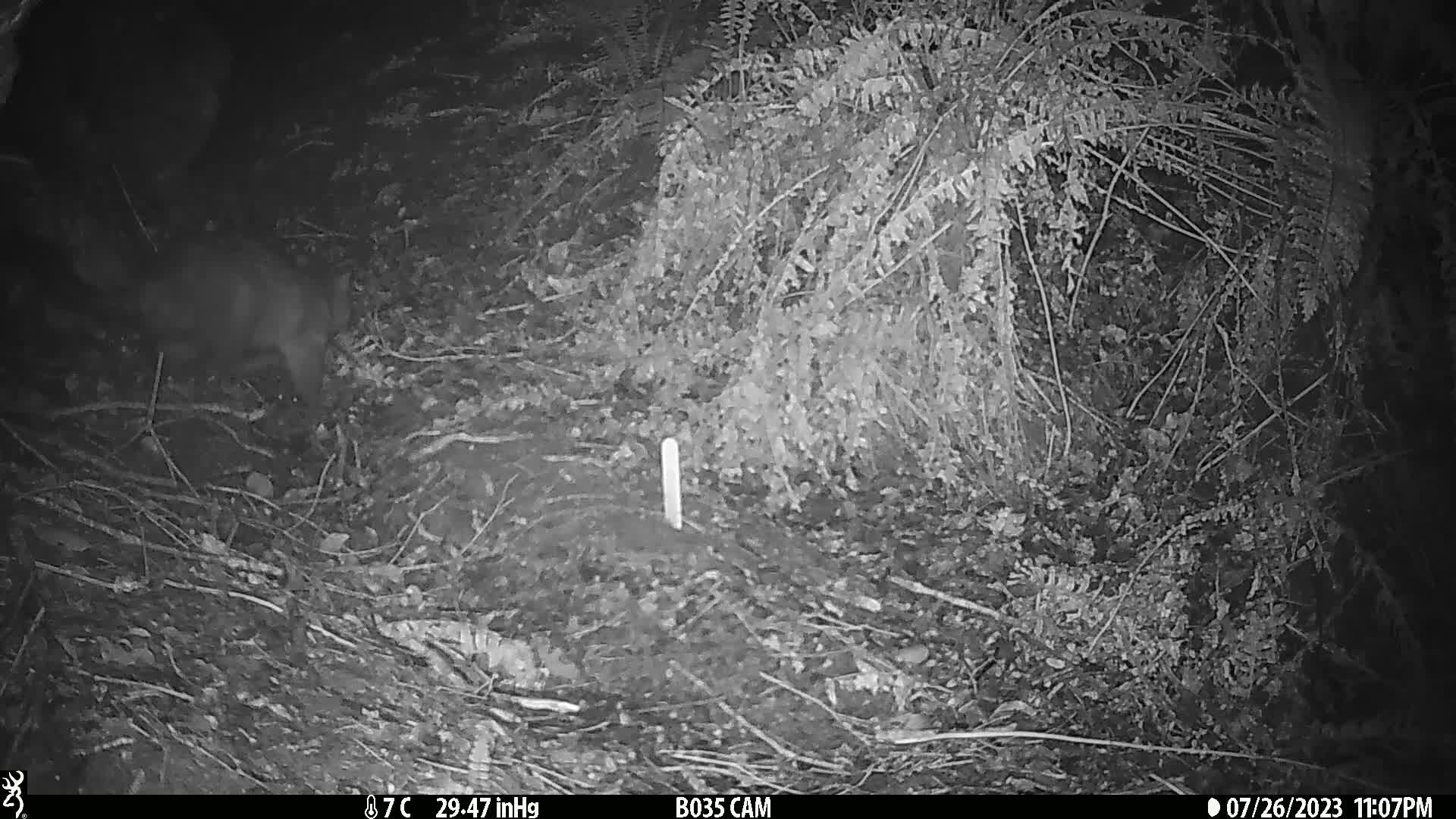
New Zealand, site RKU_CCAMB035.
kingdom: Animalia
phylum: Chordata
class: Mammalia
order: Diprotodontia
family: Phalangeridae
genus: Trichosurus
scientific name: Trichosurus vulpecula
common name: common brushtail possum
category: possum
Possum (common brushtail possum) (Trichosurus vulpecula).